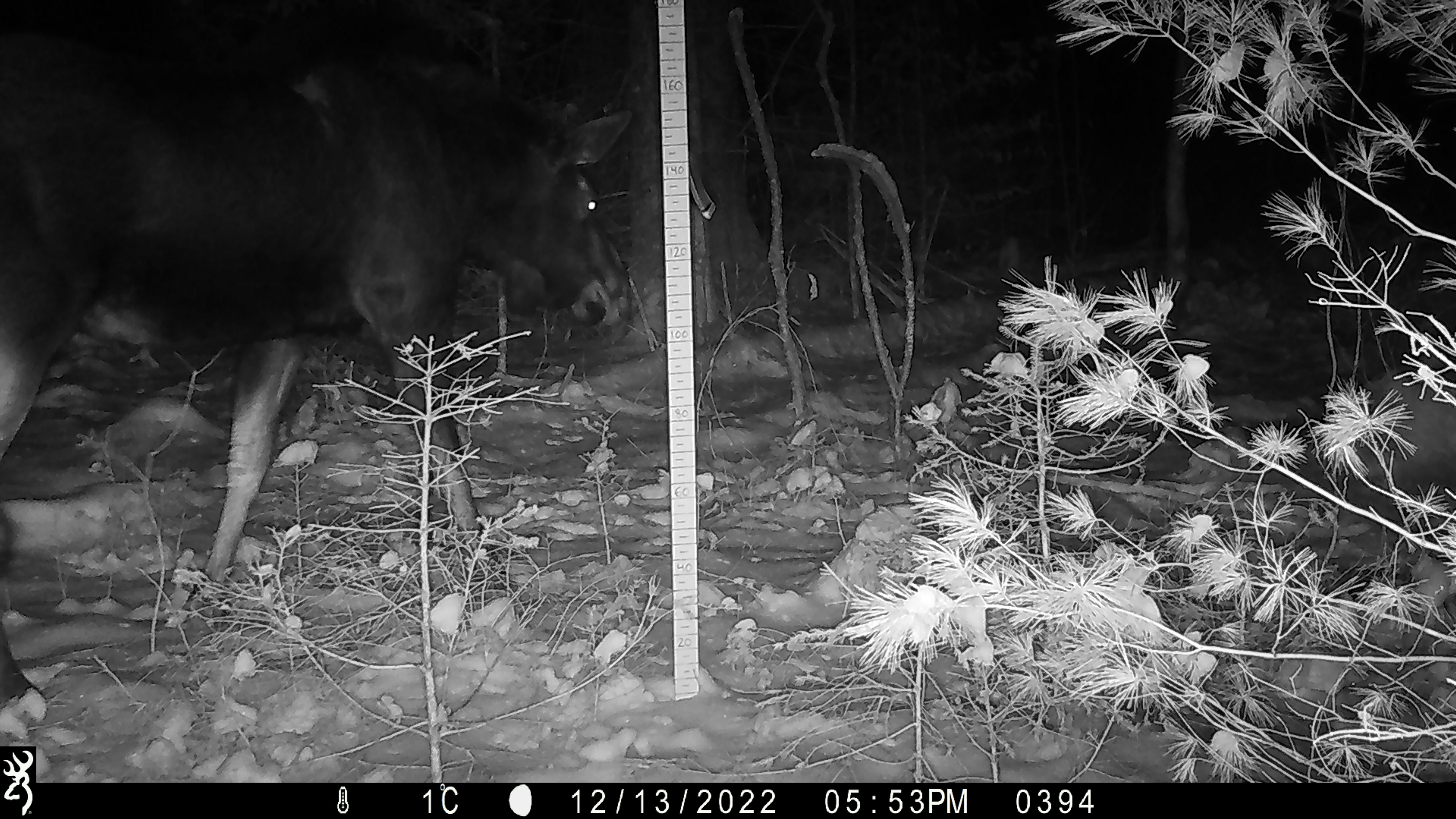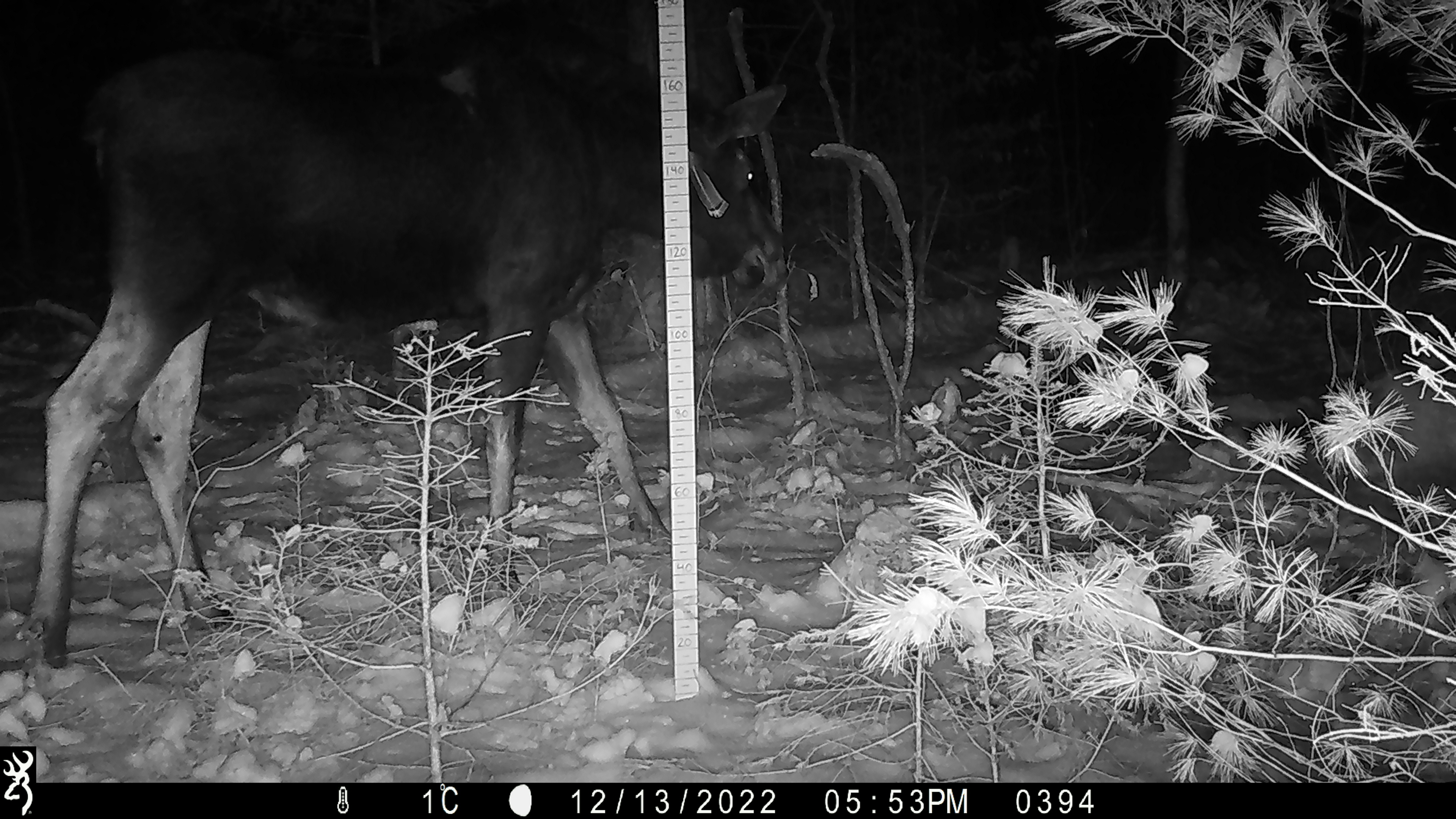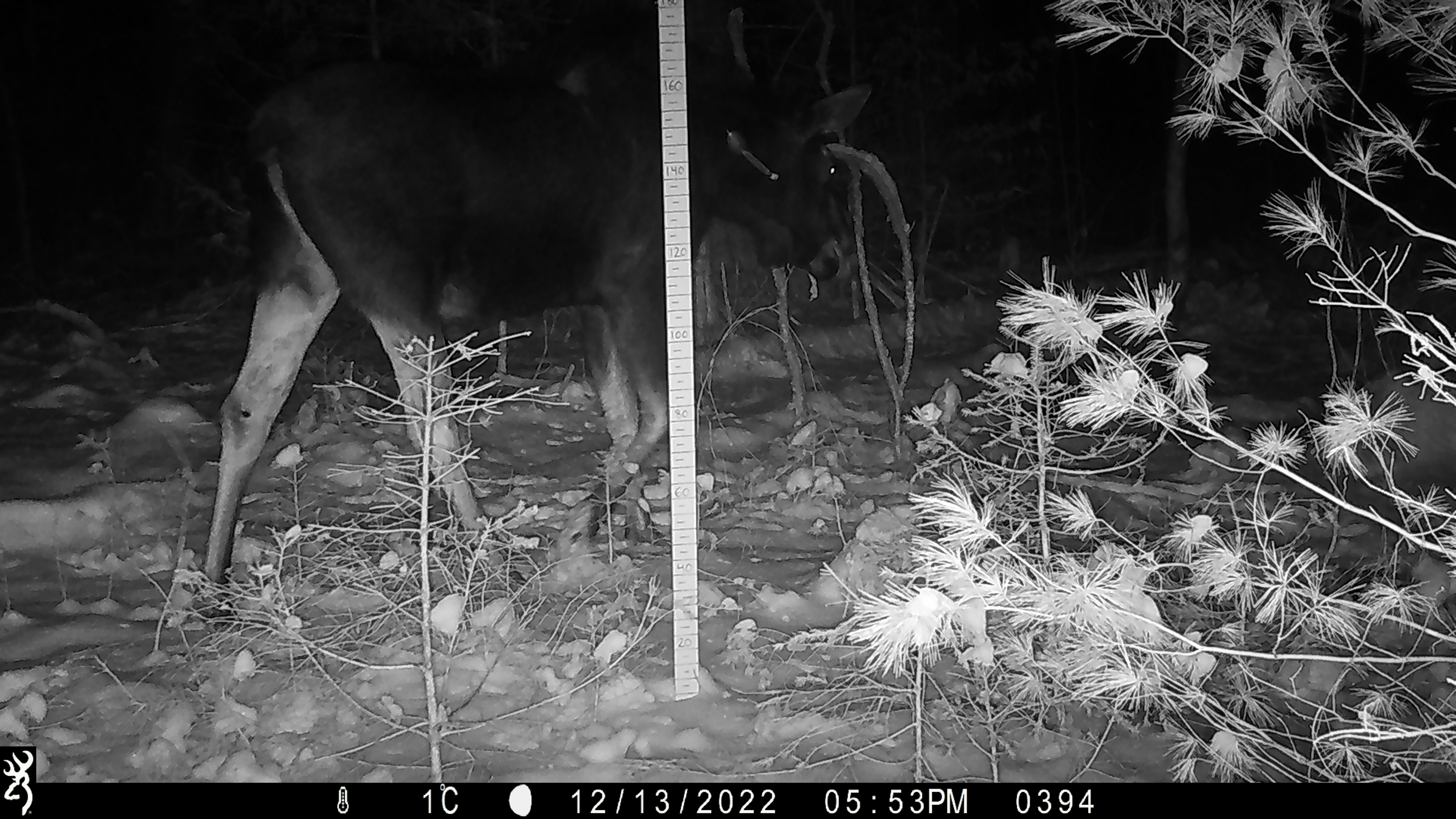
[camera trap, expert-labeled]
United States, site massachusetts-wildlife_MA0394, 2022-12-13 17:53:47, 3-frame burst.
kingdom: Animalia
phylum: Chordata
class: Mammalia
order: Artiodactyla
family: Cervidae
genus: Alces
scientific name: Alces alces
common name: moose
Moose (Alces alces).